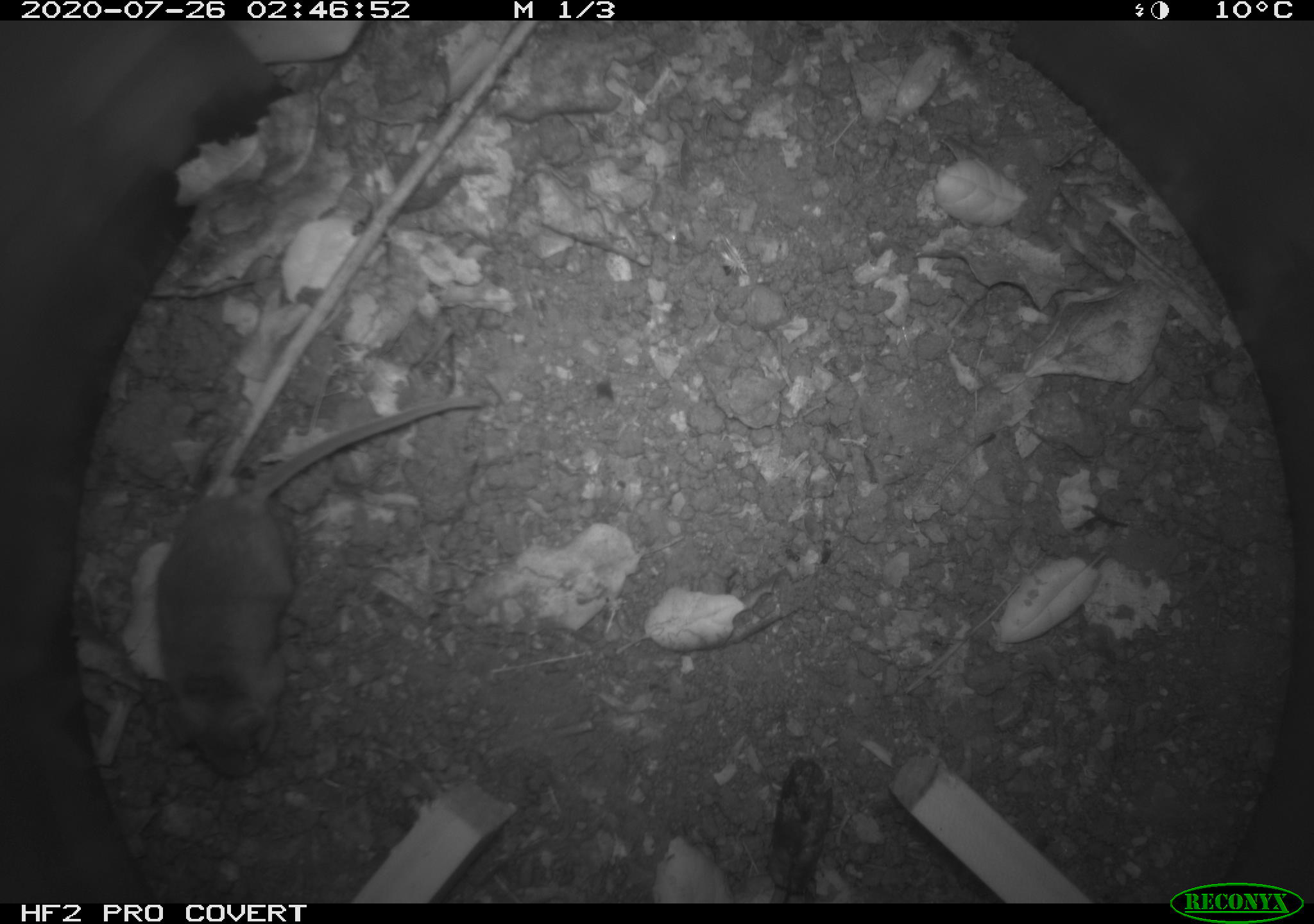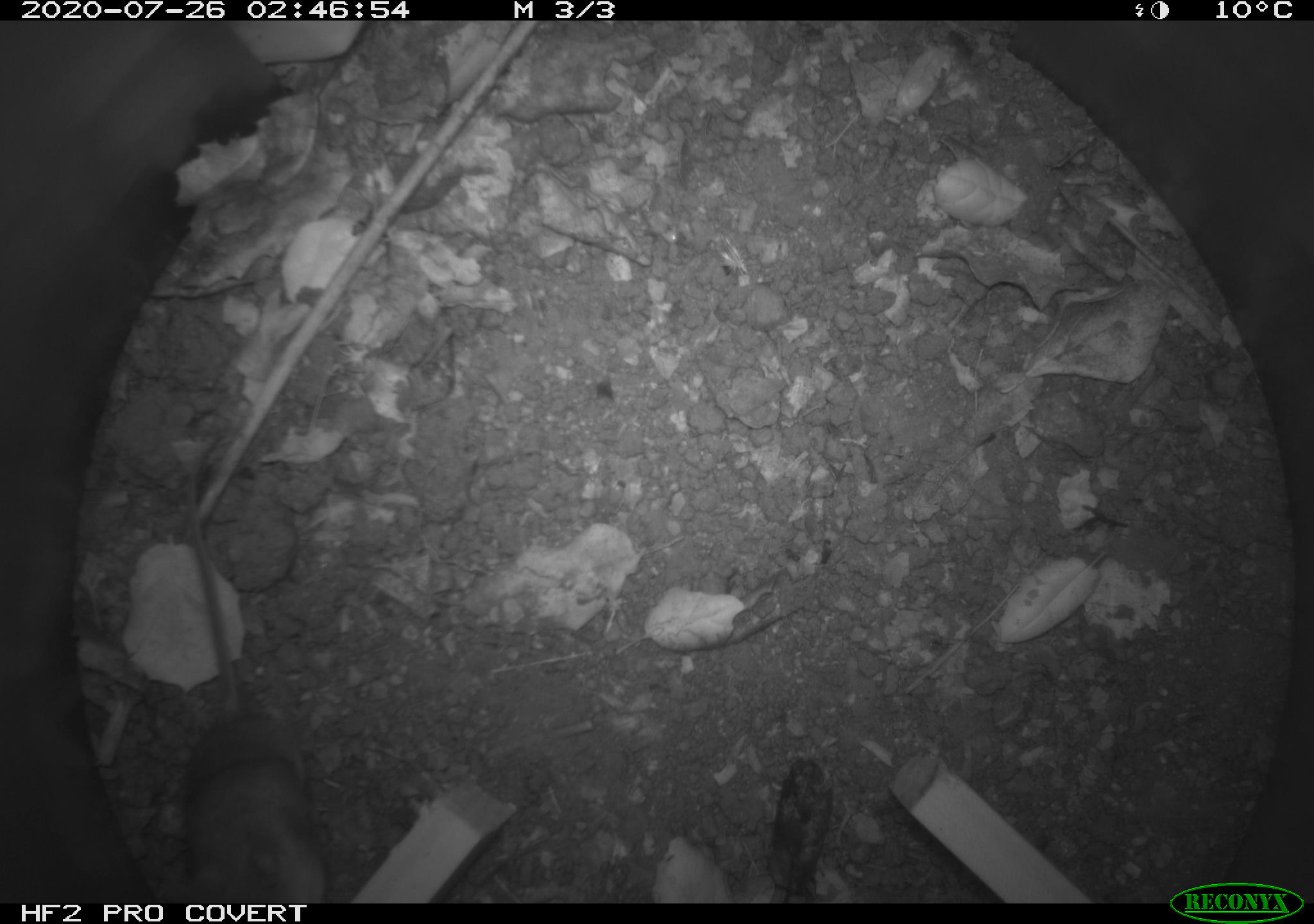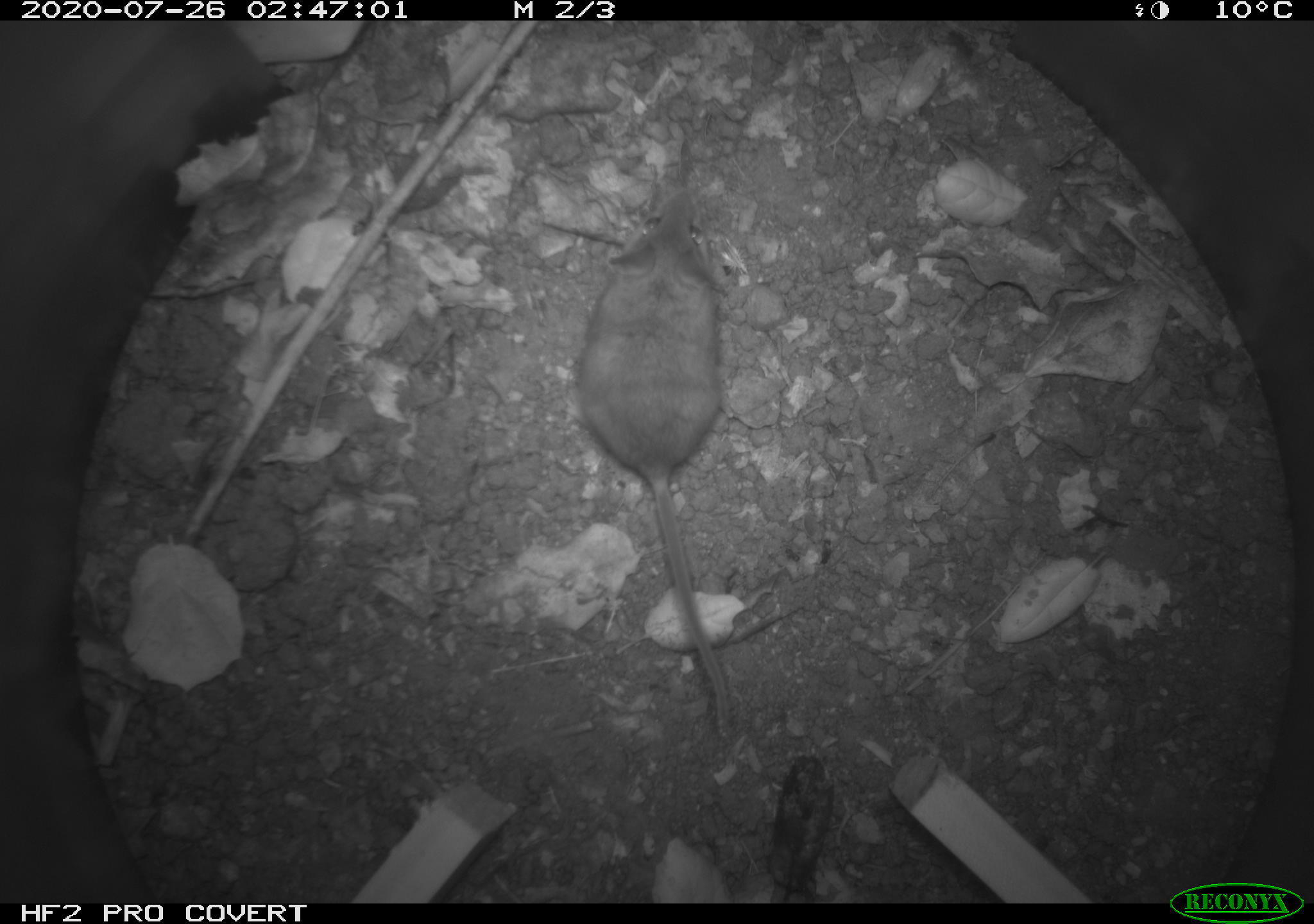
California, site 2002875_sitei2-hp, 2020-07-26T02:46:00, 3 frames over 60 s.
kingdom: Animalia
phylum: Chordata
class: Mammalia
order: Rodentia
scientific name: Rodentia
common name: rodent